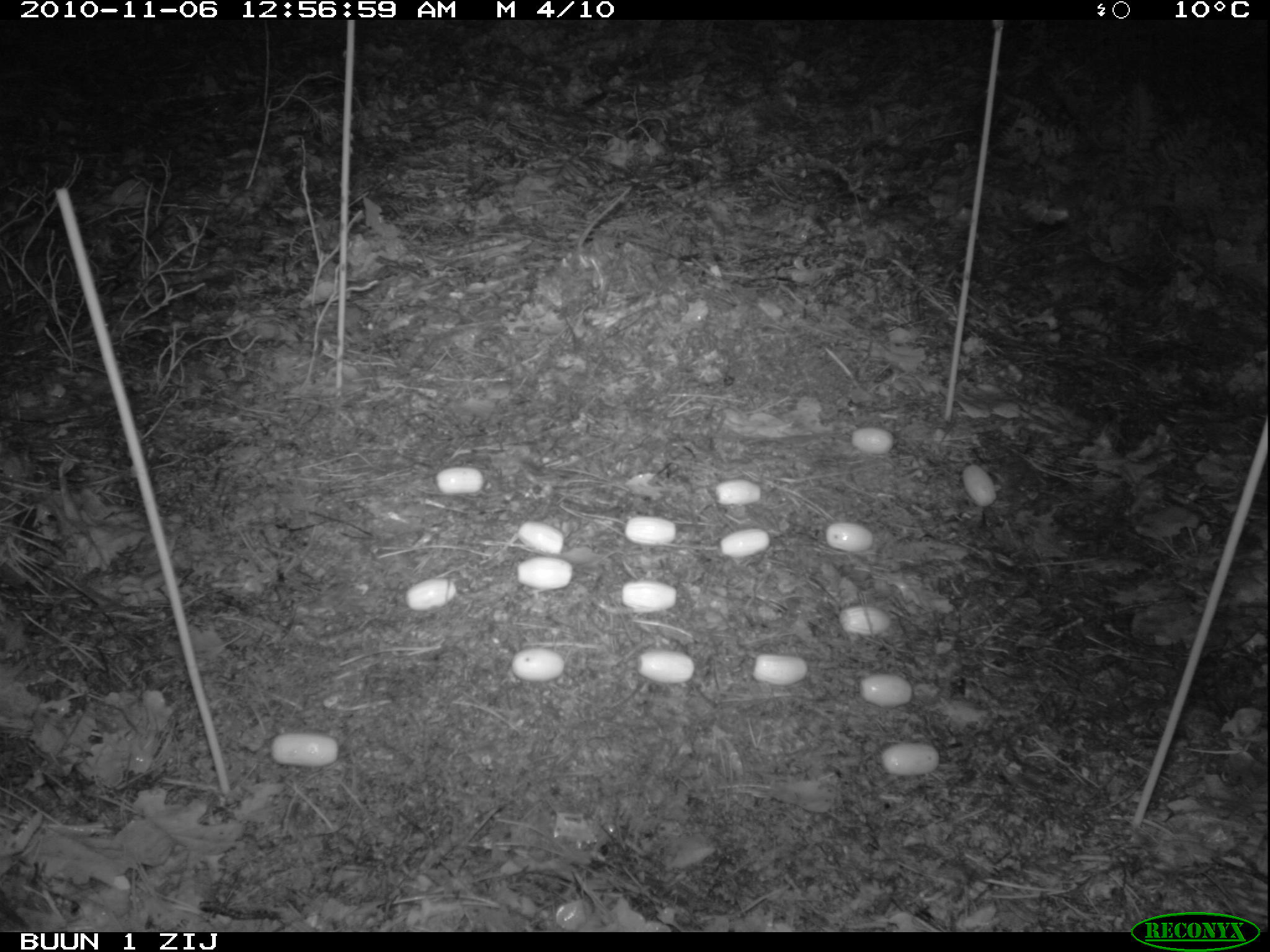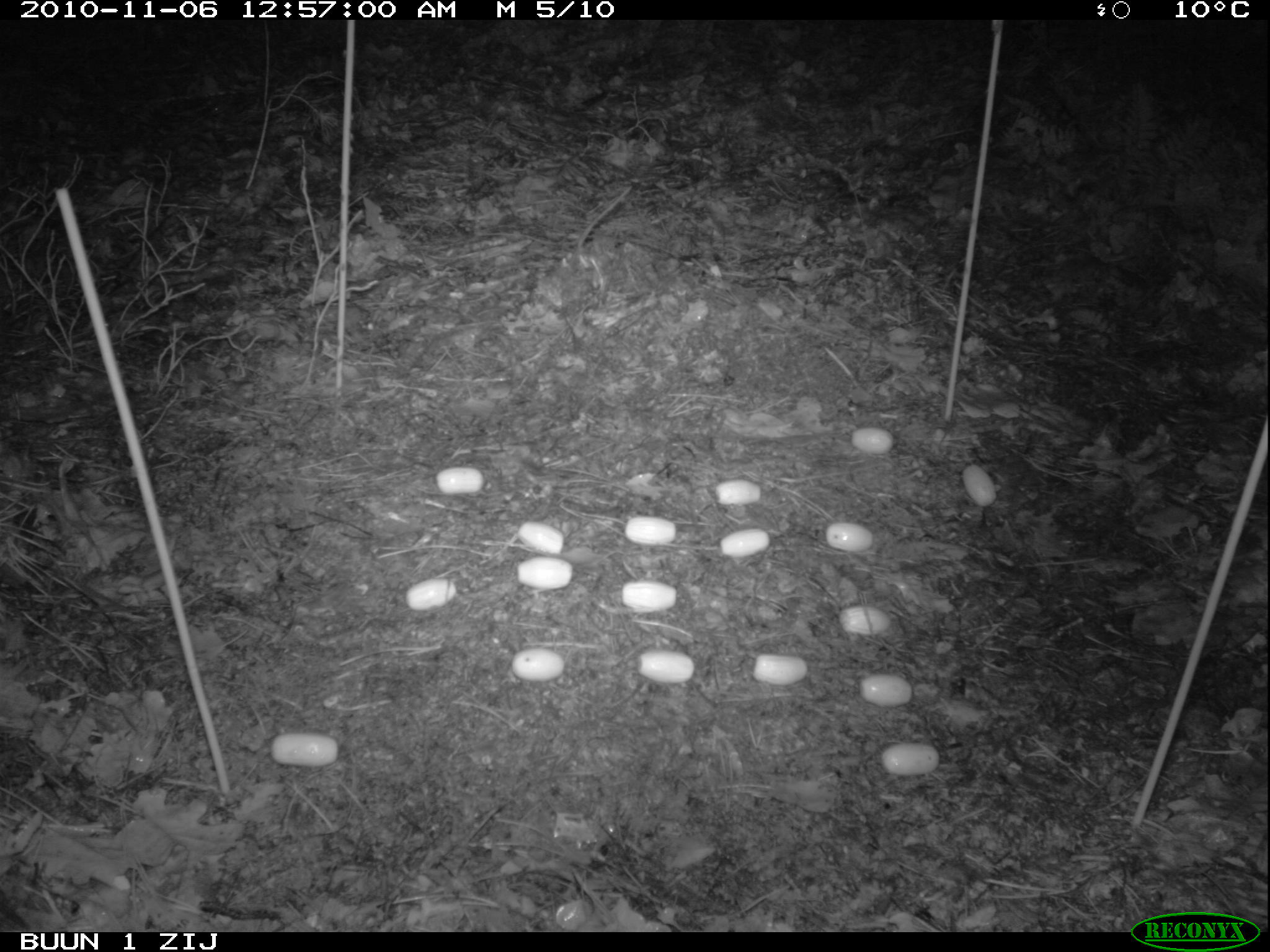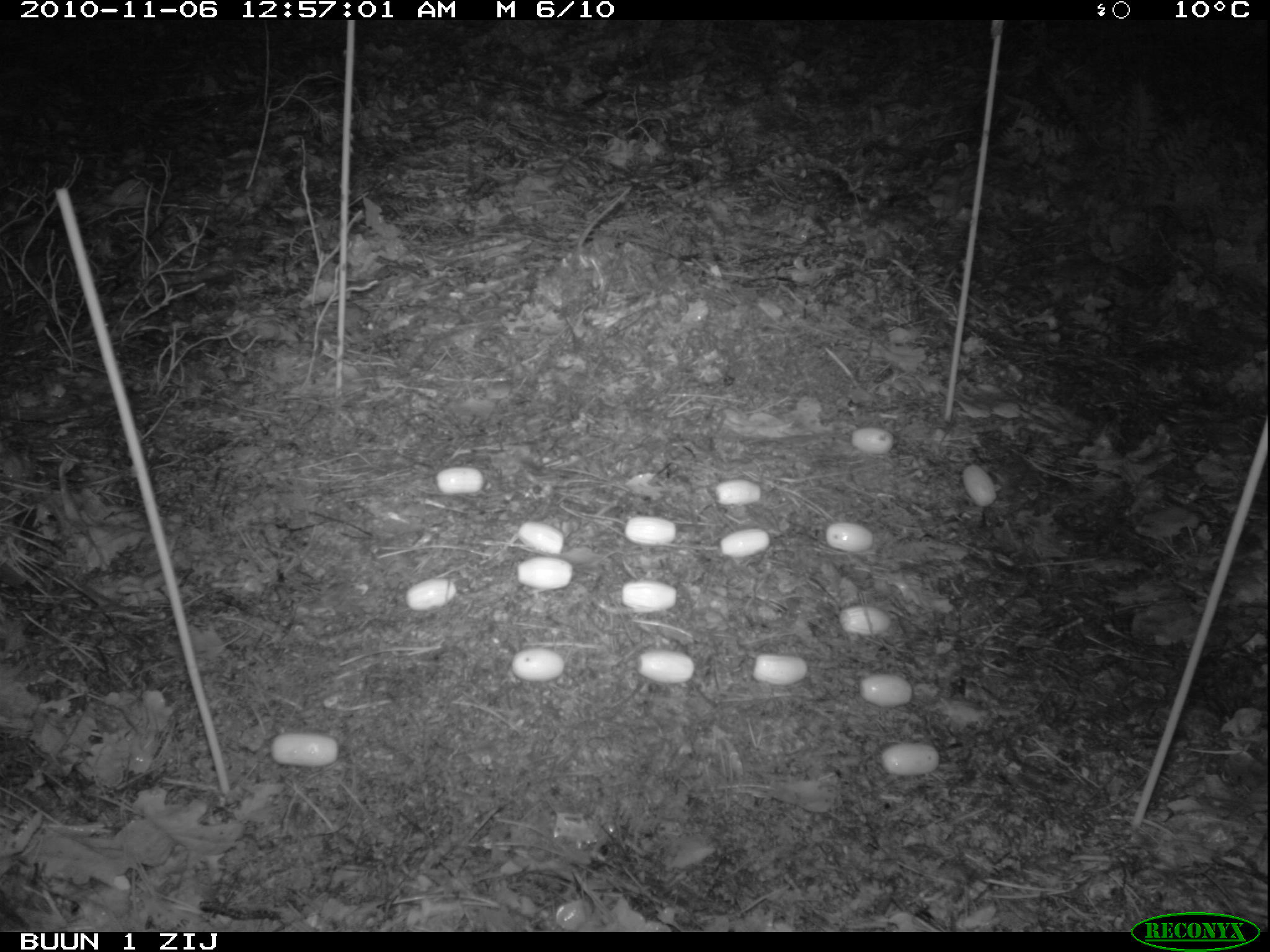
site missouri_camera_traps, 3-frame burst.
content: no animal present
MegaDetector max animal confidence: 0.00